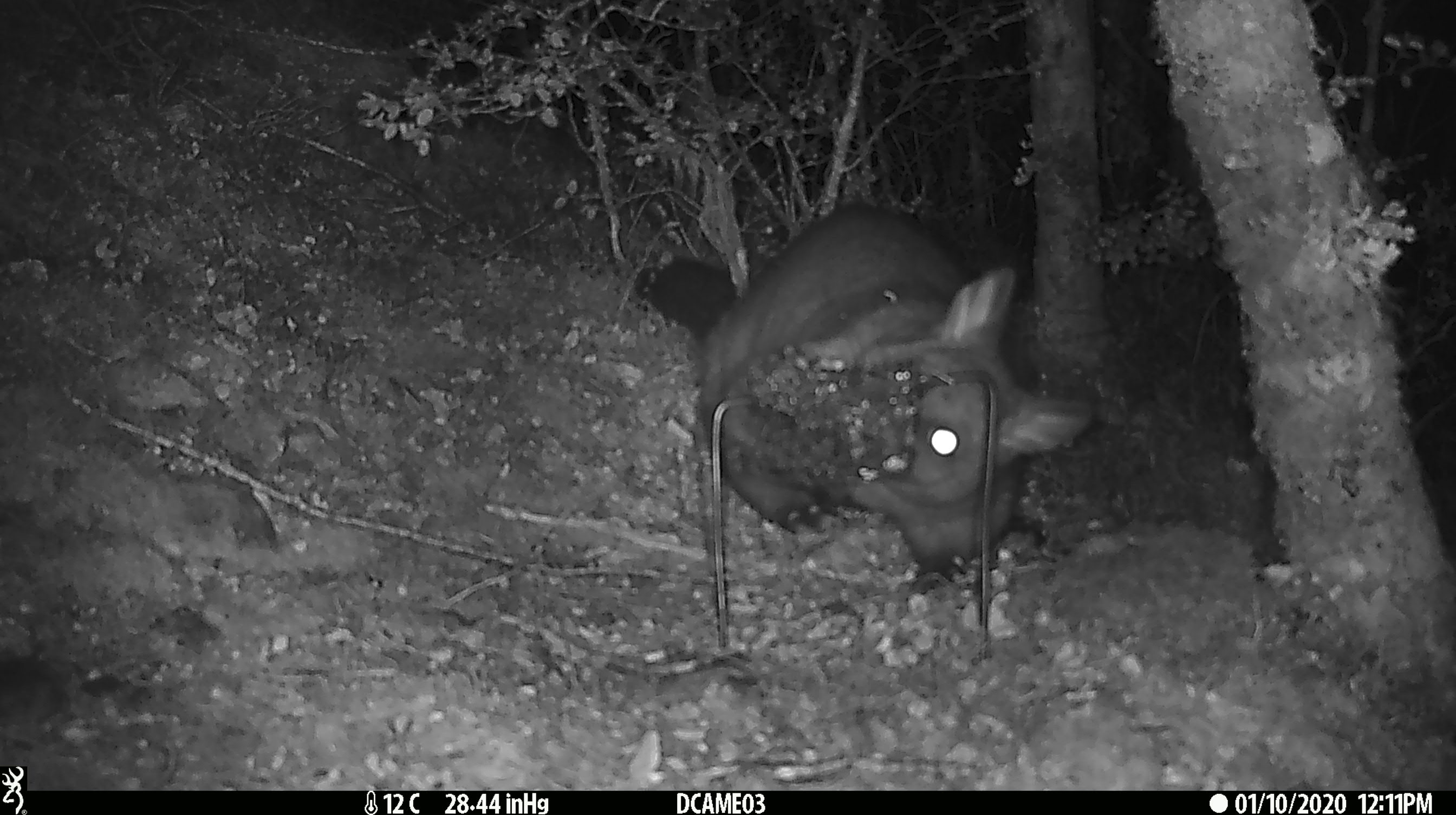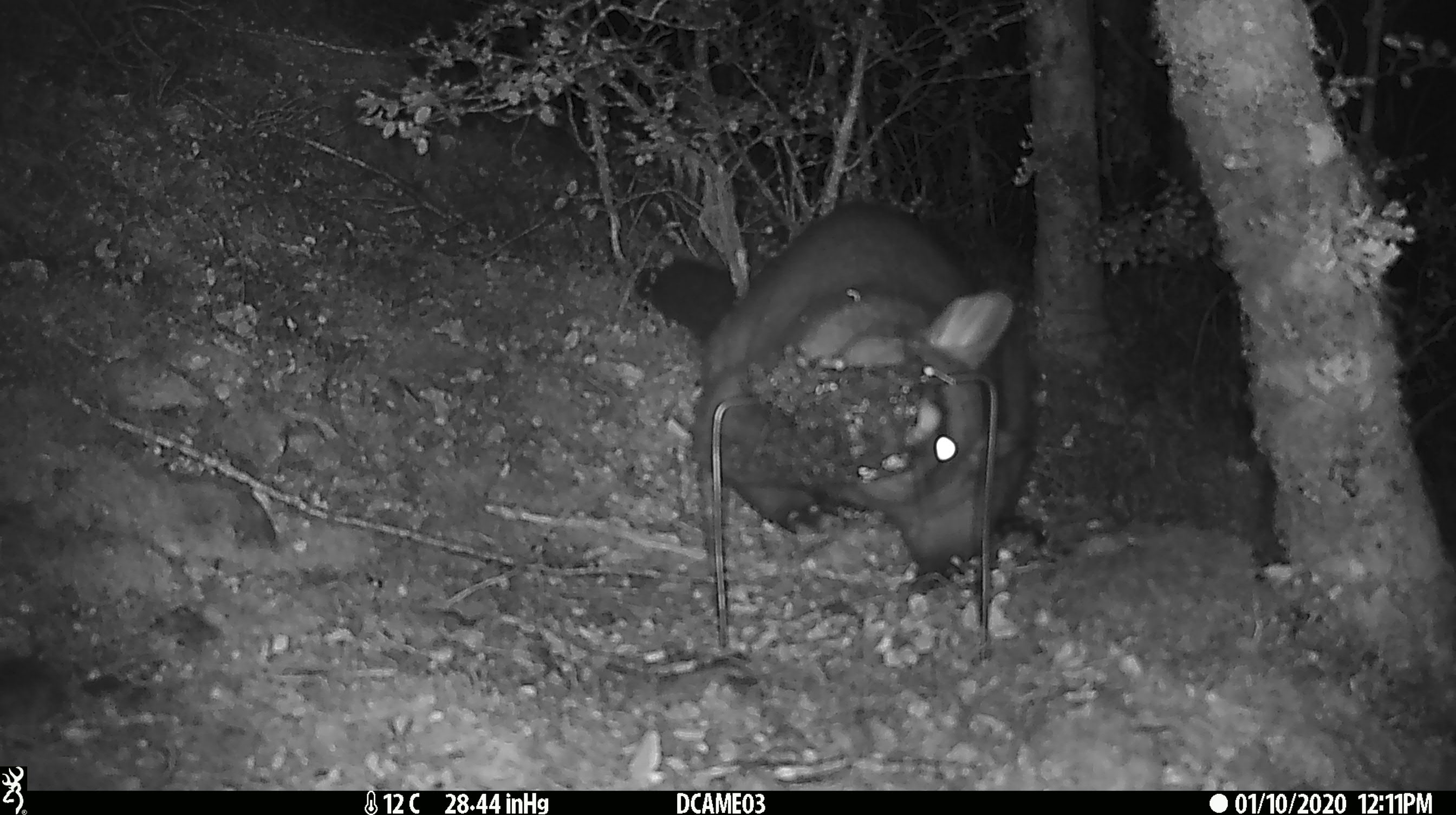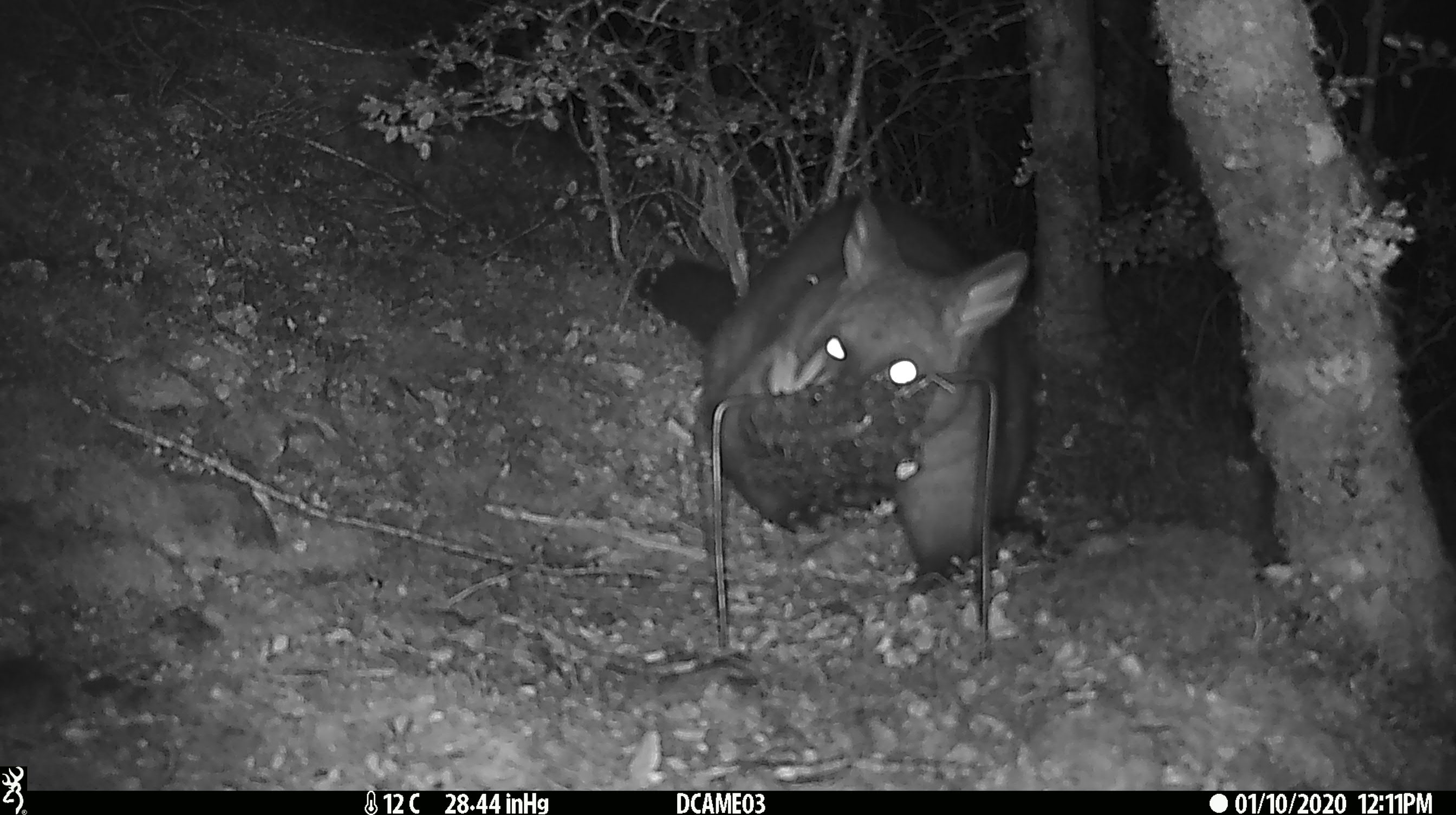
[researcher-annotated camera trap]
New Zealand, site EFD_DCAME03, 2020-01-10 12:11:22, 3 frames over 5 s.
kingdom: Animalia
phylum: Chordata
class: Mammalia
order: Diprotodontia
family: Phalangeridae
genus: Trichosurus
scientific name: Trichosurus vulpecula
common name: common brushtail possum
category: possum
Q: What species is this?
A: Possum (common brushtail possum) (Trichosurus vulpecula).